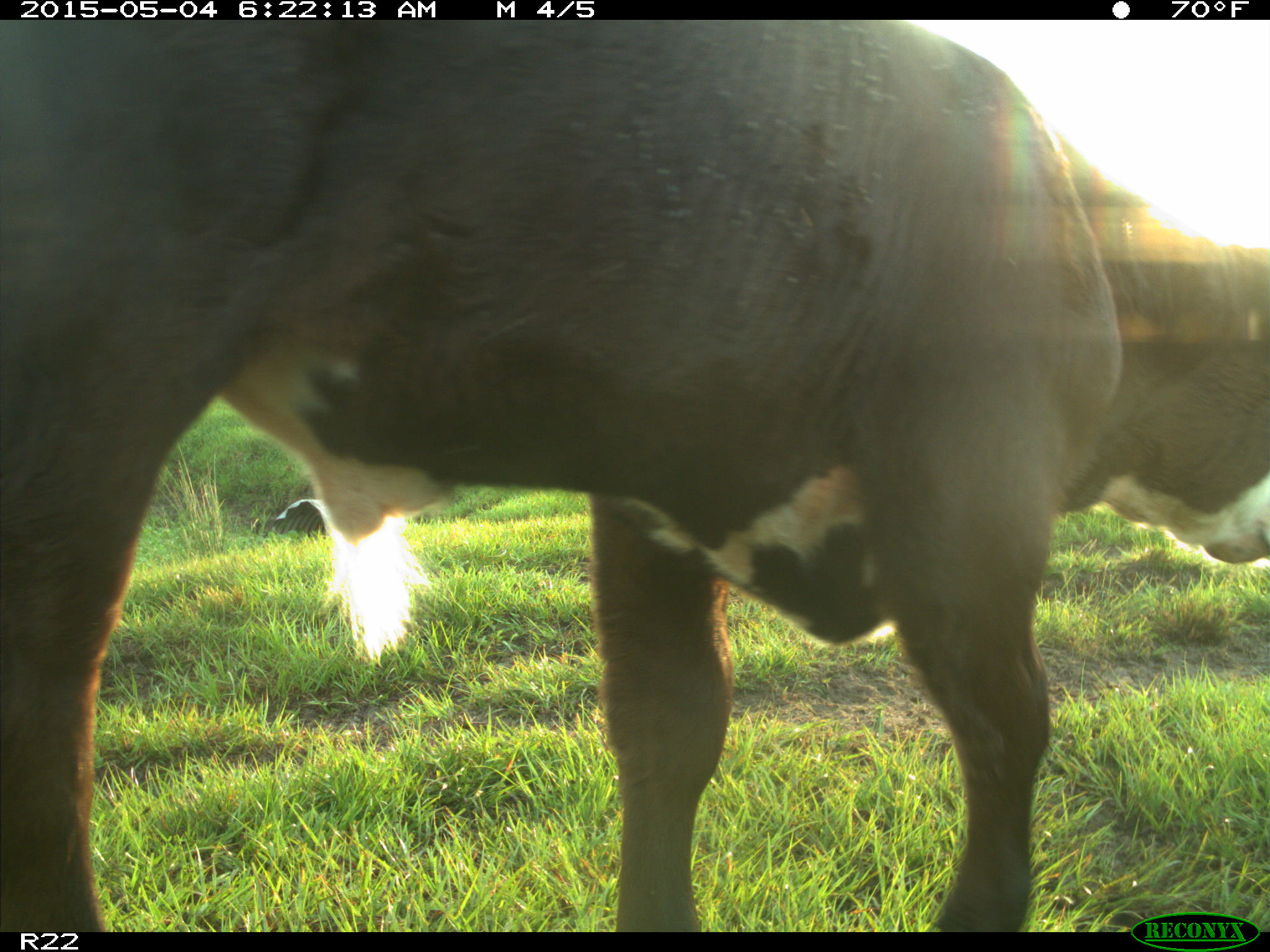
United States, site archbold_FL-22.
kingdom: Animalia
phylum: Chordata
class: Mammalia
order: Artiodactyla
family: Bovidae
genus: Bos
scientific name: Bos taurus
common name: domestic cow